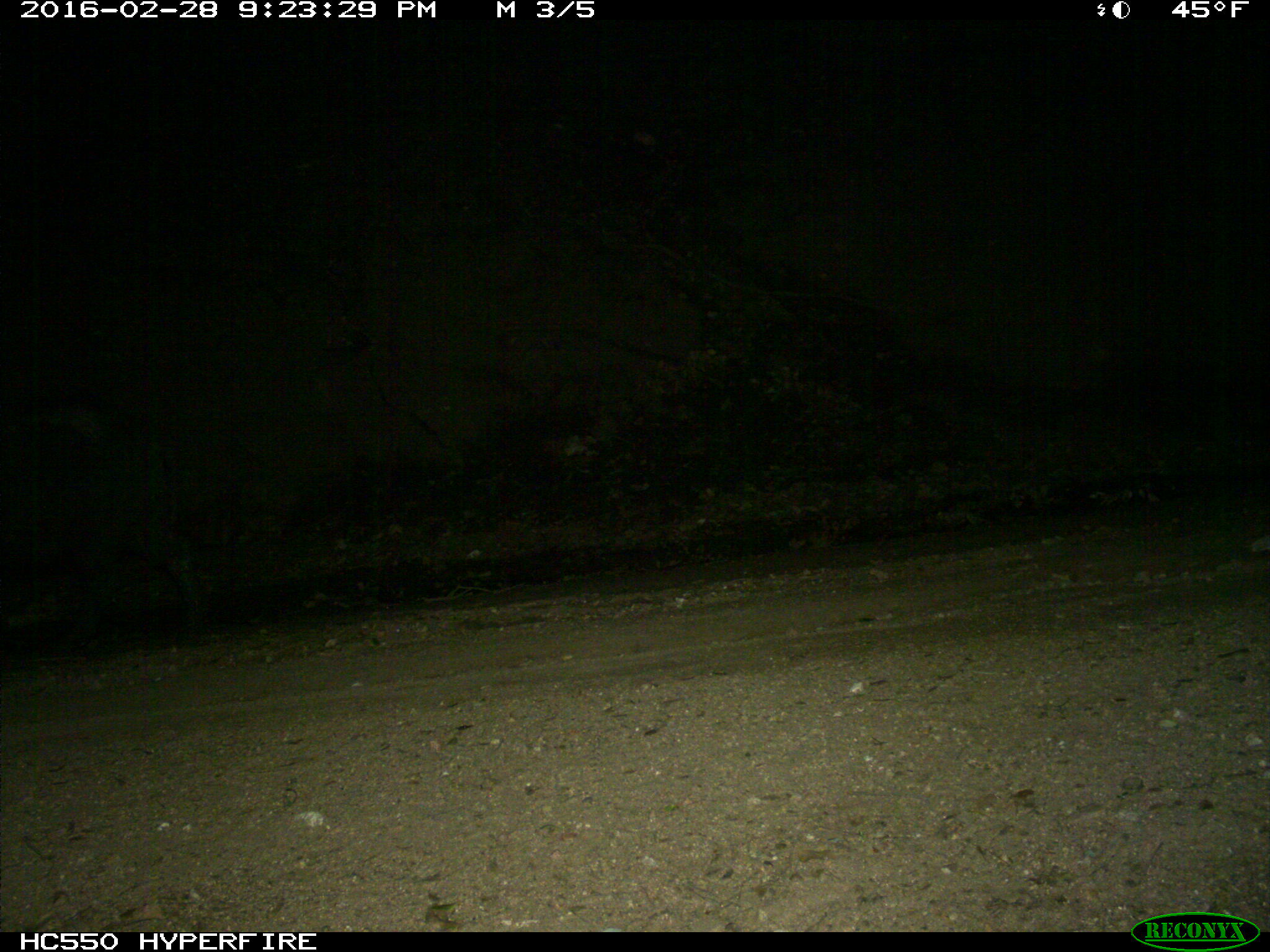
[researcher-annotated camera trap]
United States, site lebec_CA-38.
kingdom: Animalia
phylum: Chordata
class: Mammalia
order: Artiodactyla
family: Suidae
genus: Sus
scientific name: Sus scrofa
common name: wild boar